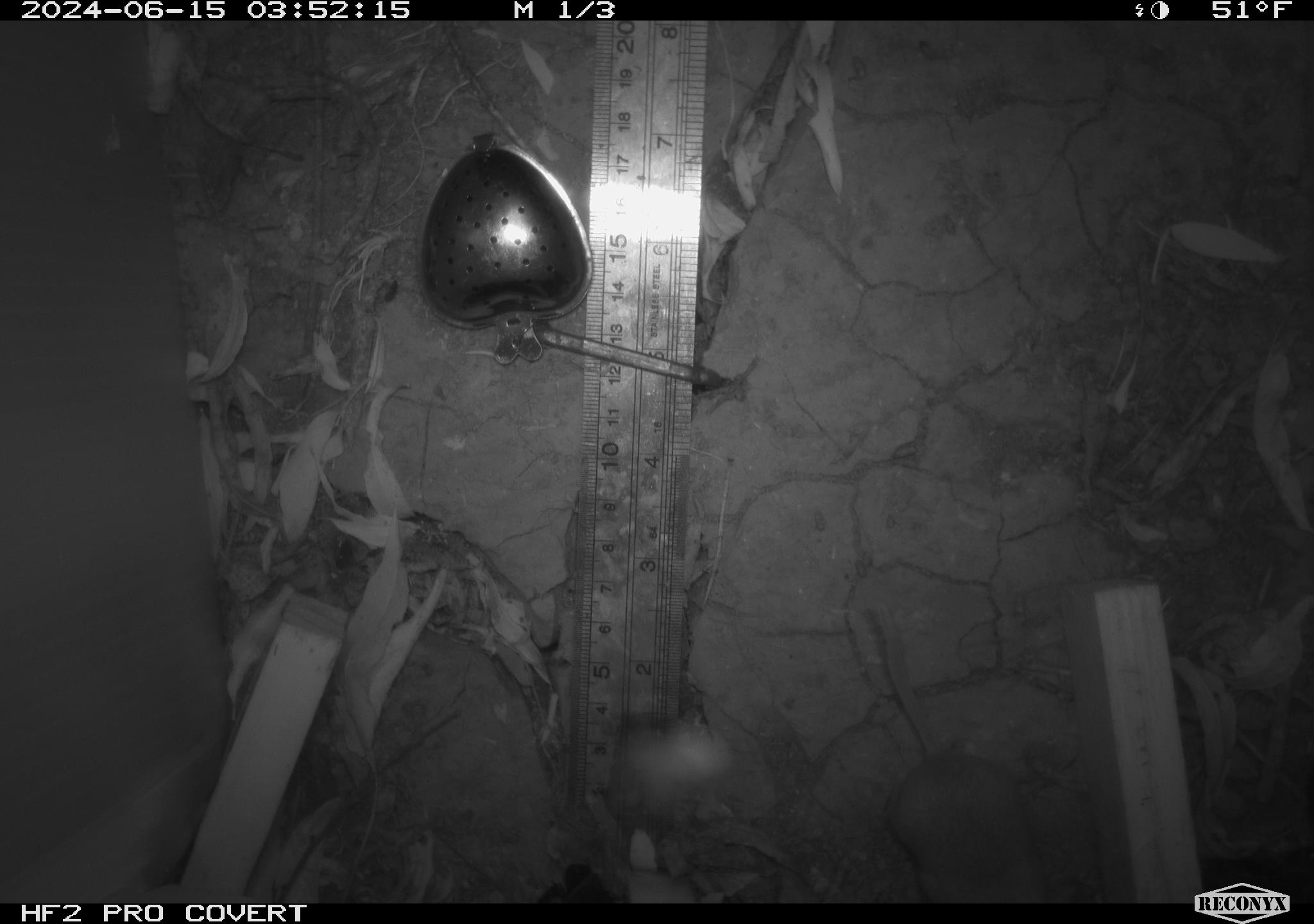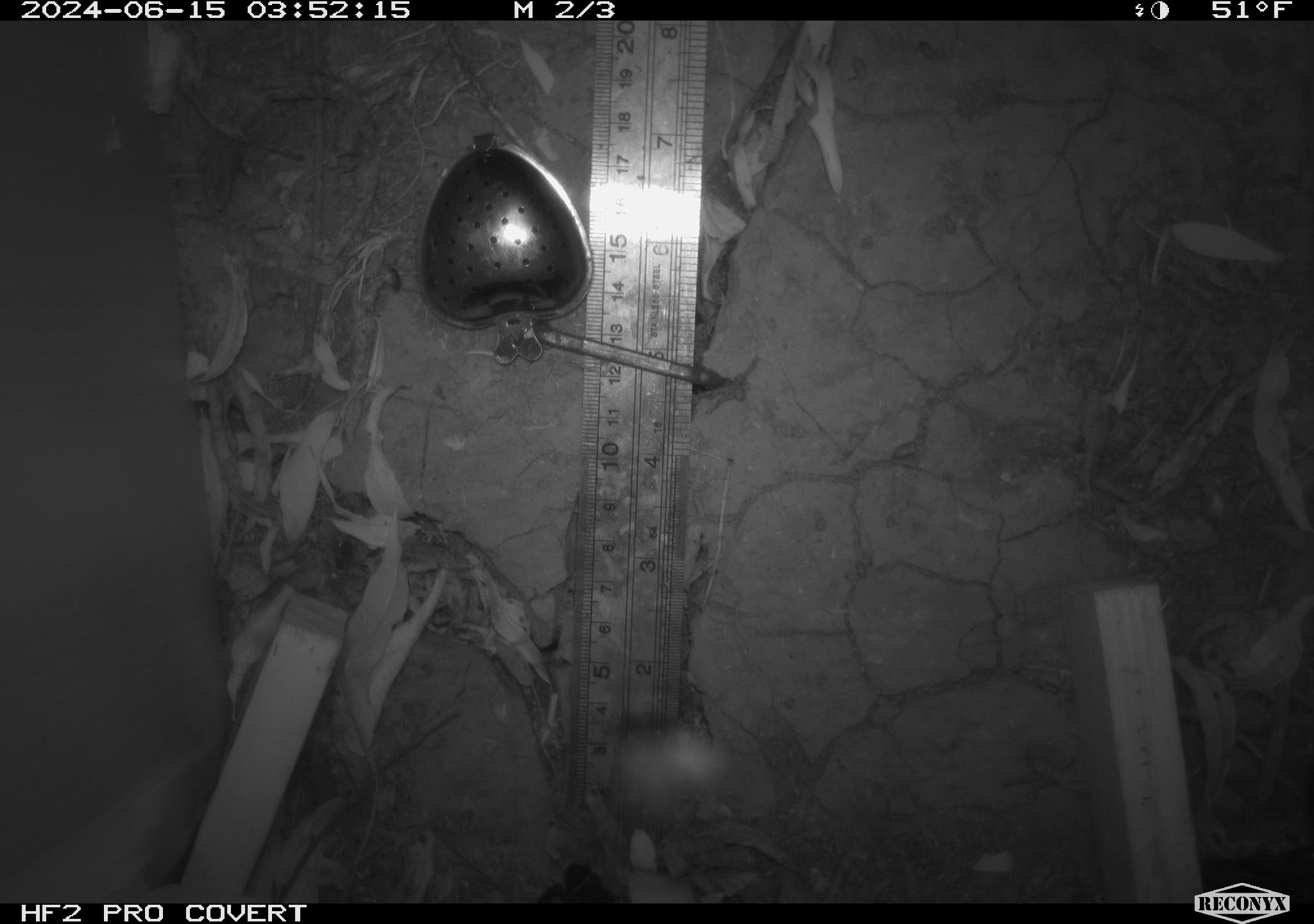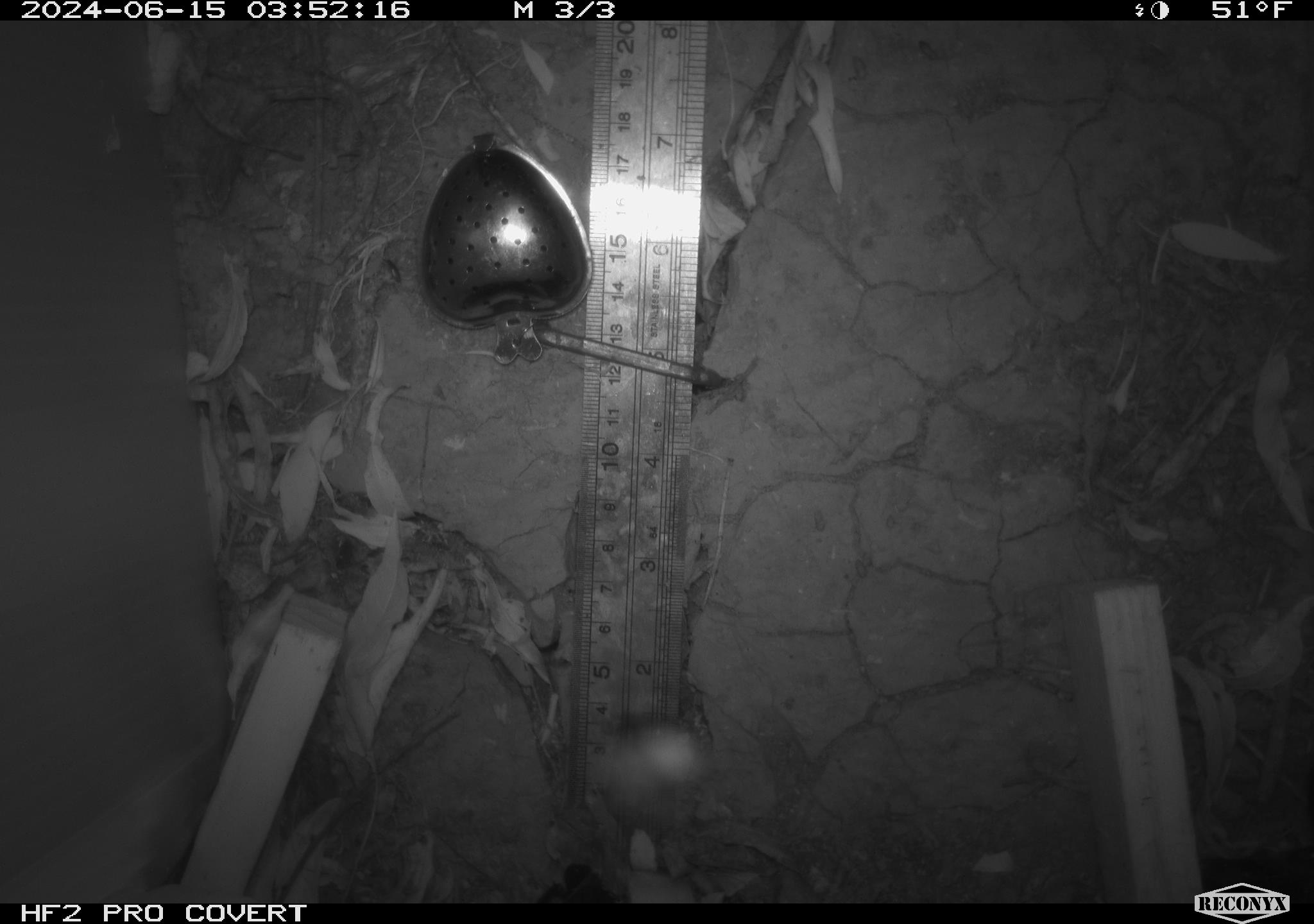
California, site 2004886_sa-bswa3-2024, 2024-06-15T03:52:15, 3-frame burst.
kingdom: Animalia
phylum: Chordata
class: Mammalia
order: Rodentia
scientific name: Rodentia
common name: mouse species